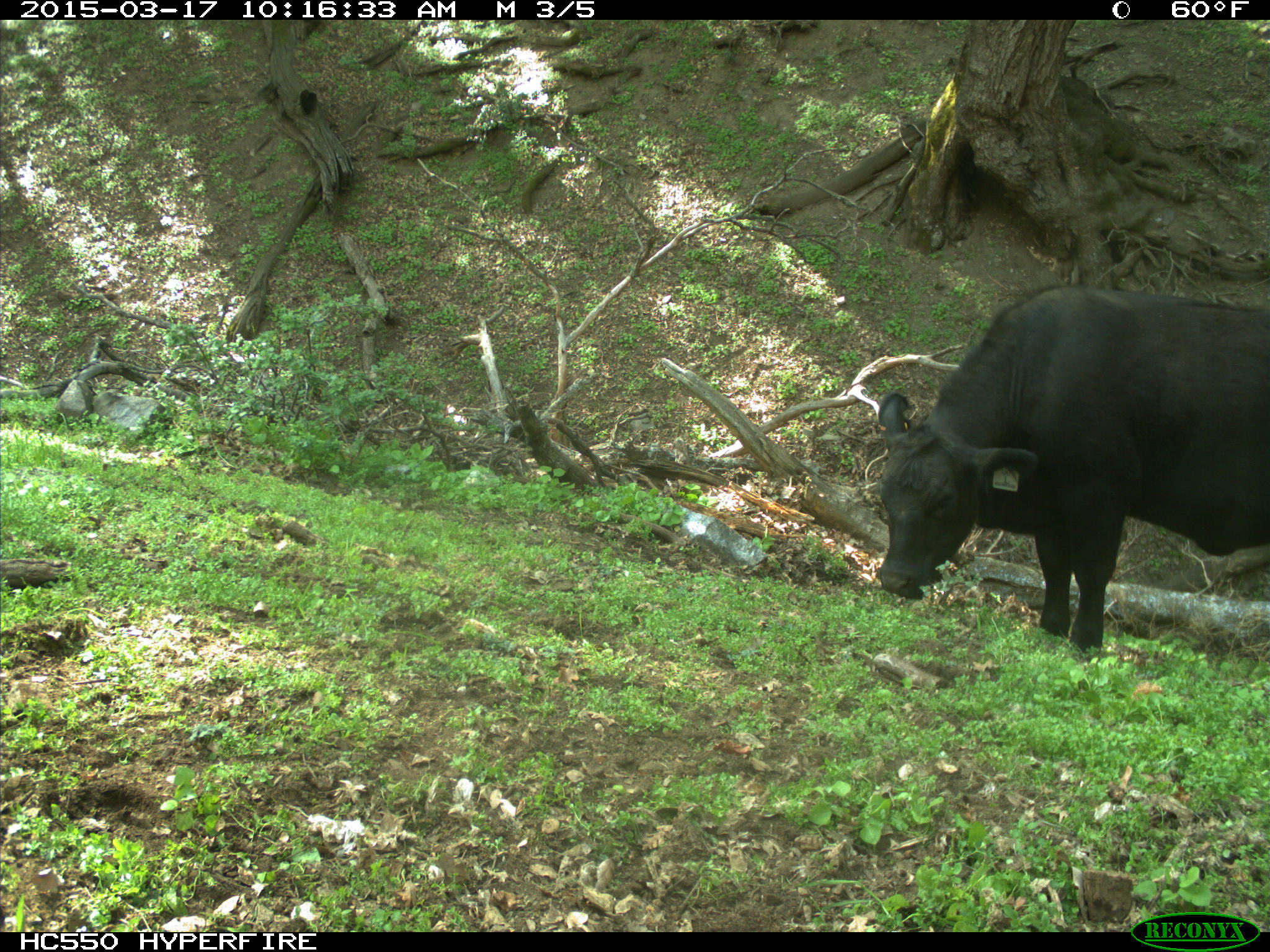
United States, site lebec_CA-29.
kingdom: Animalia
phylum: Chordata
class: Mammalia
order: Artiodactyla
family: Bovidae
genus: Bos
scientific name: Bos taurus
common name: domestic cow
Bos taurus (domestic cow).